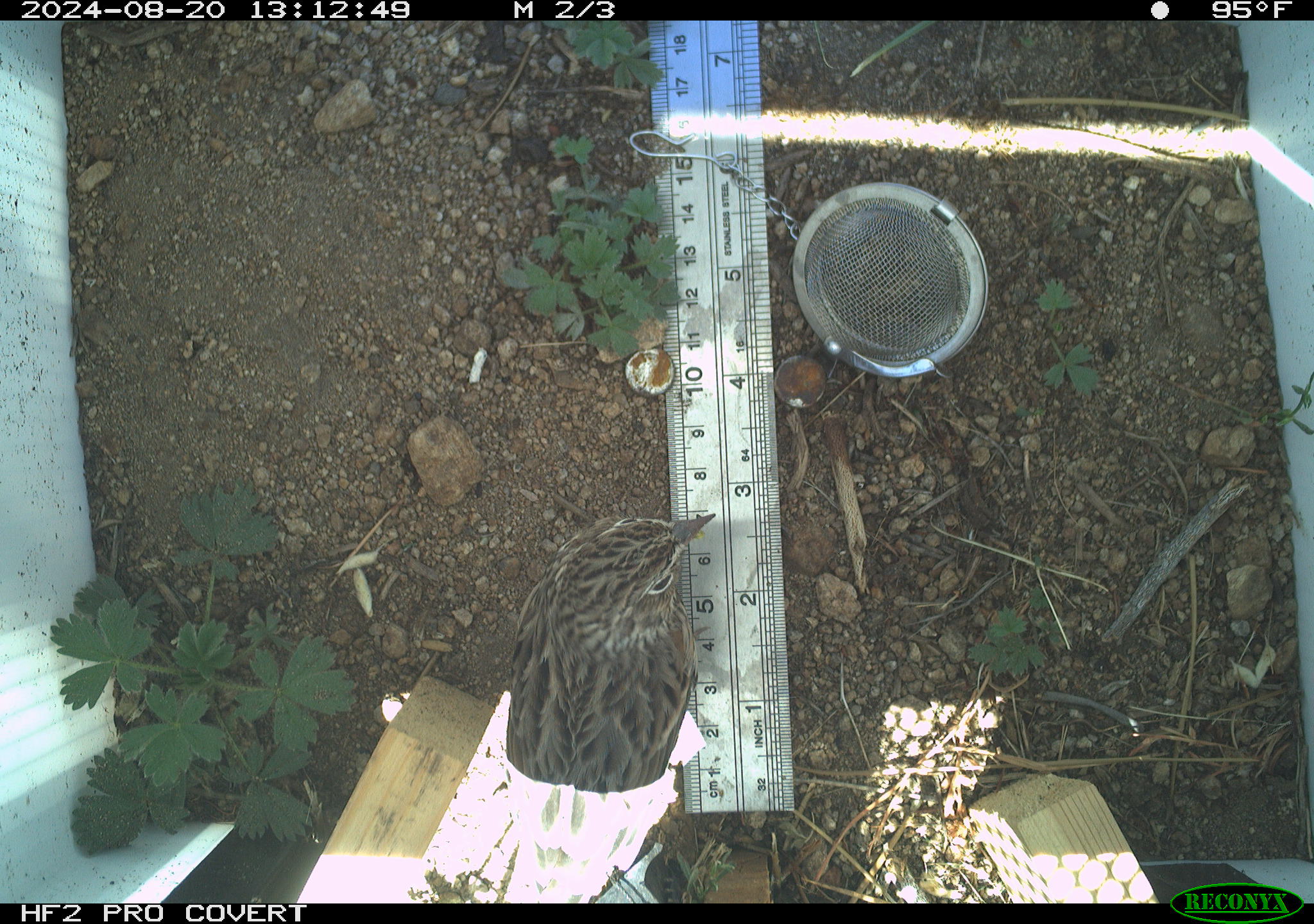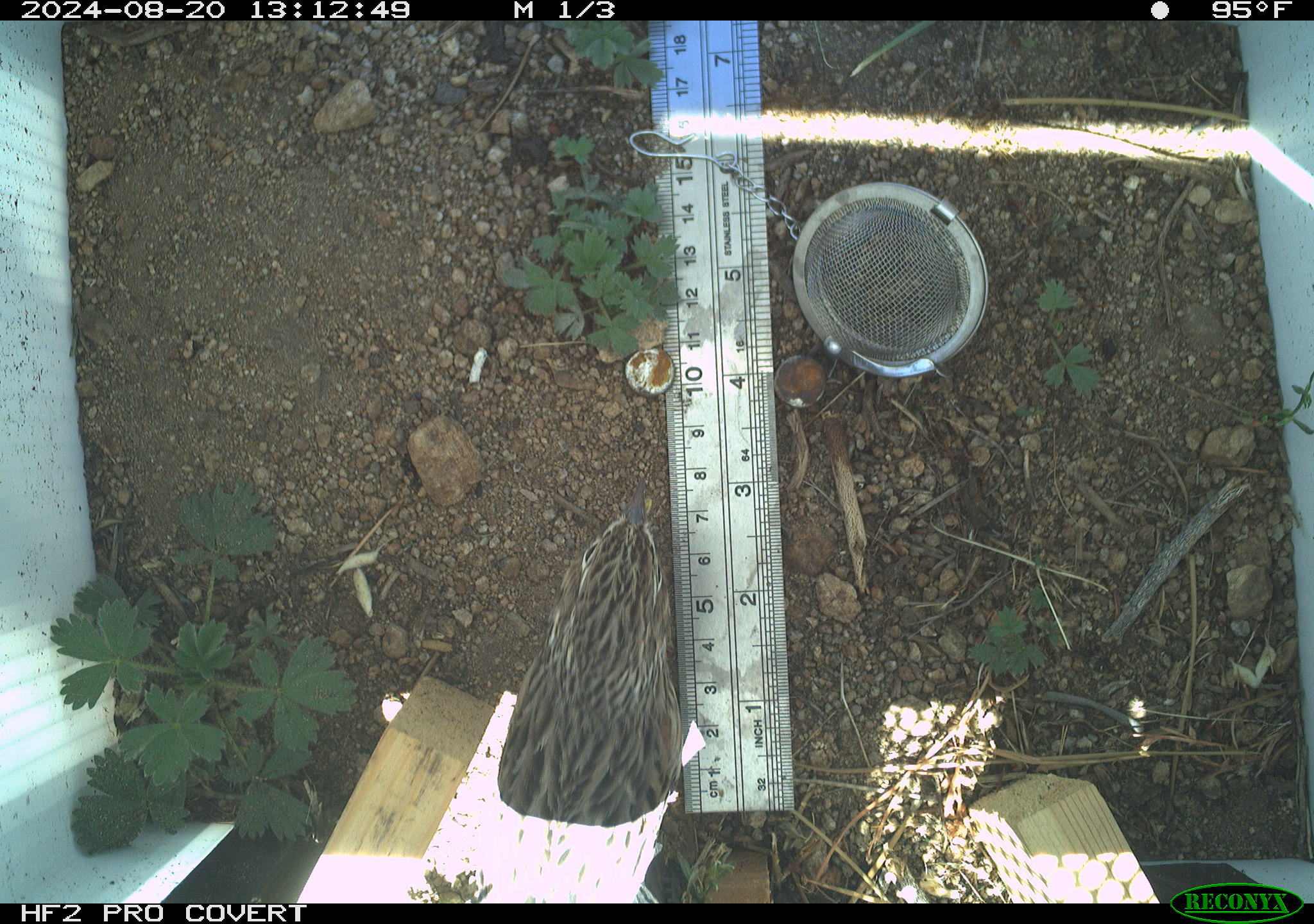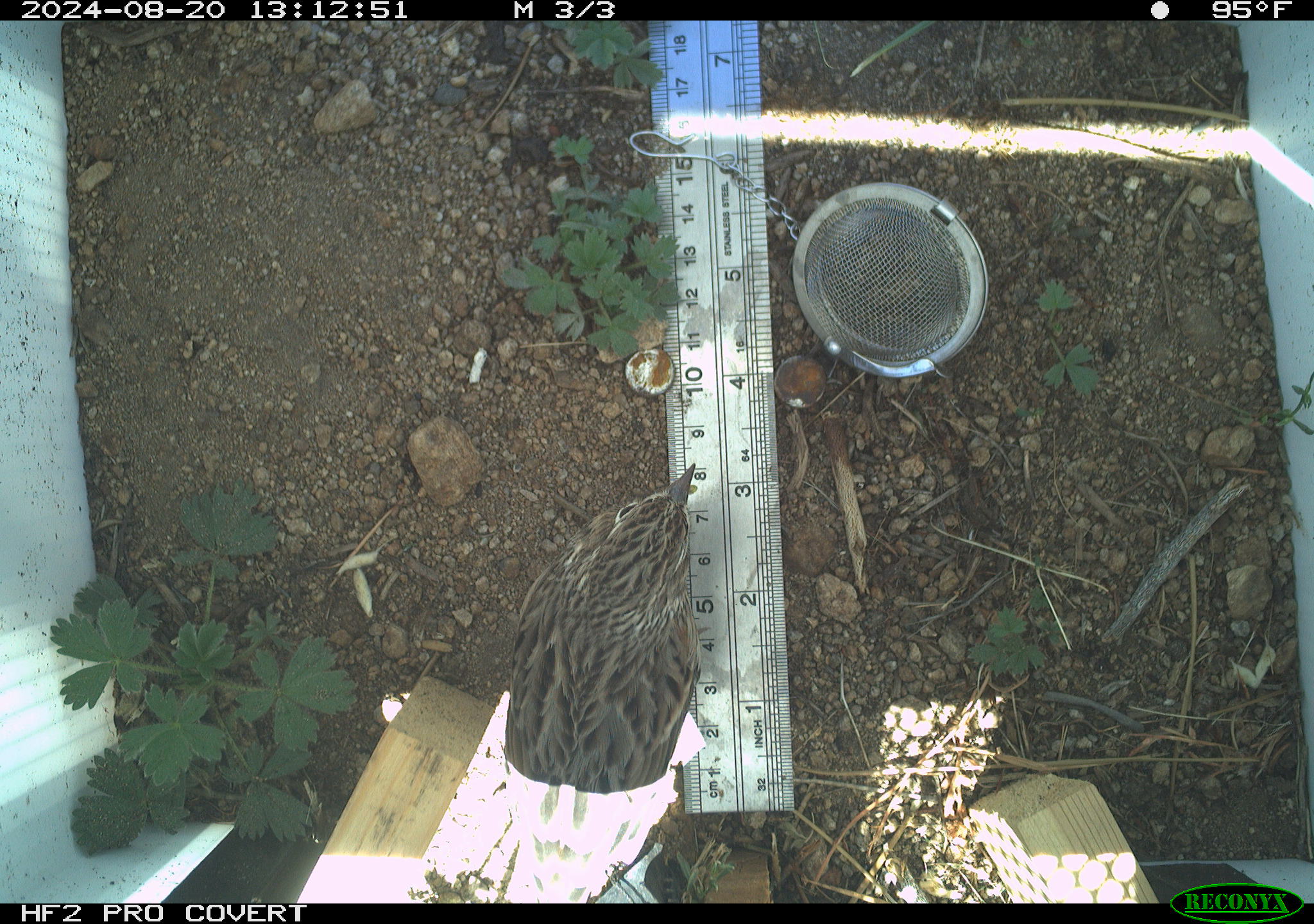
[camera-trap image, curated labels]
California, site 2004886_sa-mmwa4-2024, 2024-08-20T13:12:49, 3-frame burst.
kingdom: Animalia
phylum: Chordata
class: Aves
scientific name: Aves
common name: bird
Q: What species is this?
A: Bird (Aves).